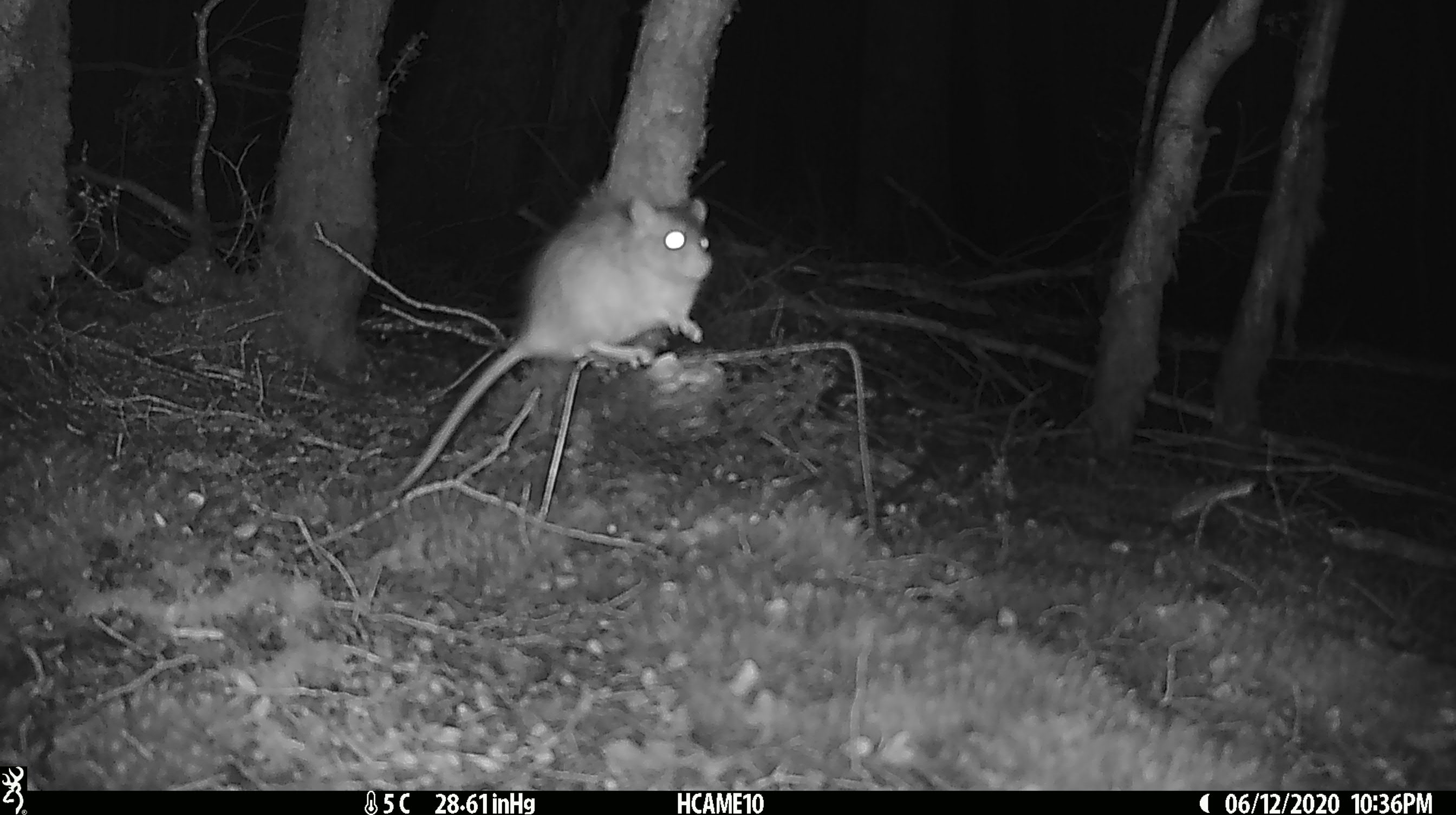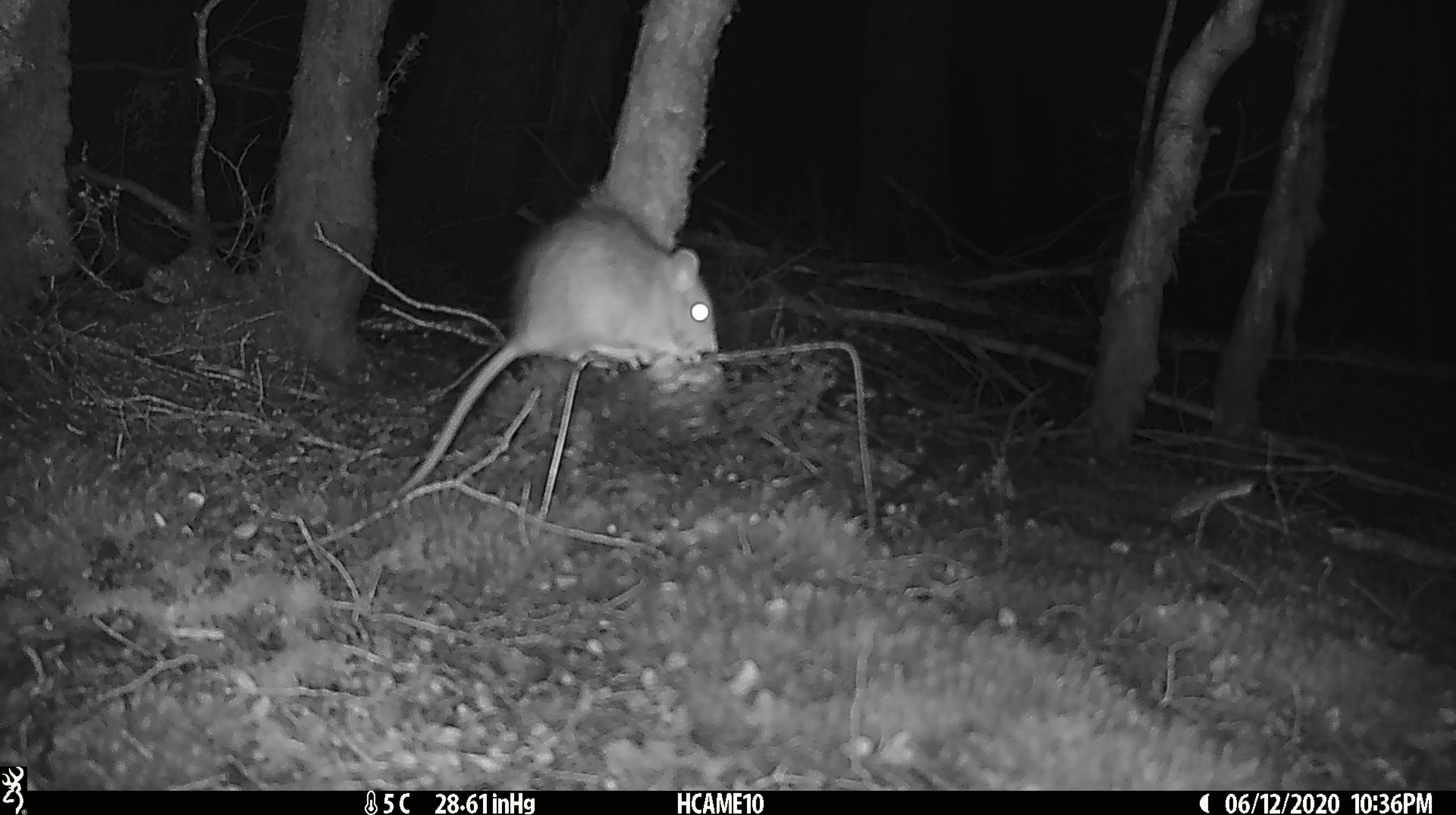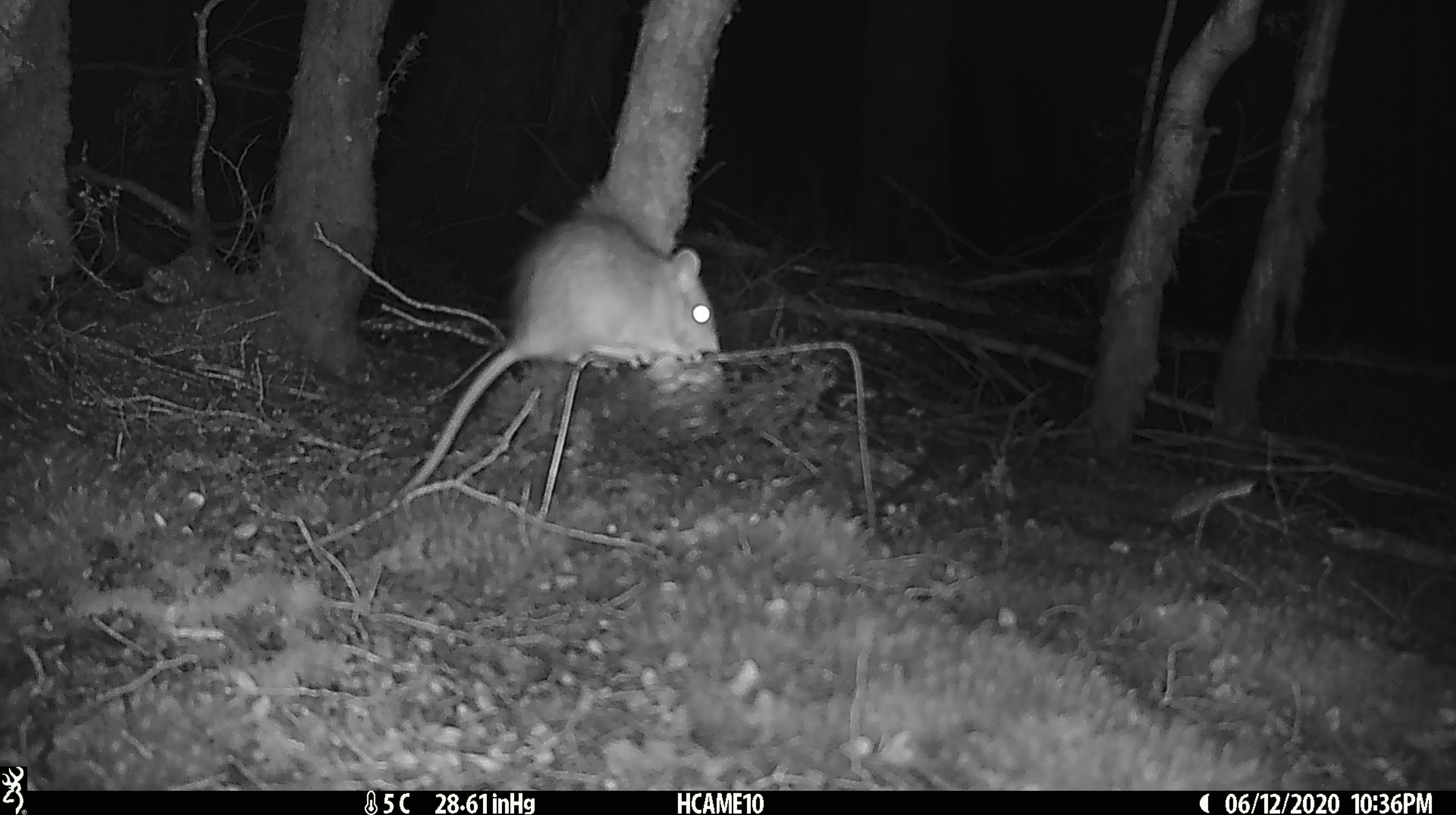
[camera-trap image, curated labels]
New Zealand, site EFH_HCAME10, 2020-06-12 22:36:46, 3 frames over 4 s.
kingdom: Animalia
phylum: Chordata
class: Mammalia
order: Rodentia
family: Muridae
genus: Rattus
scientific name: Rattus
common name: rat